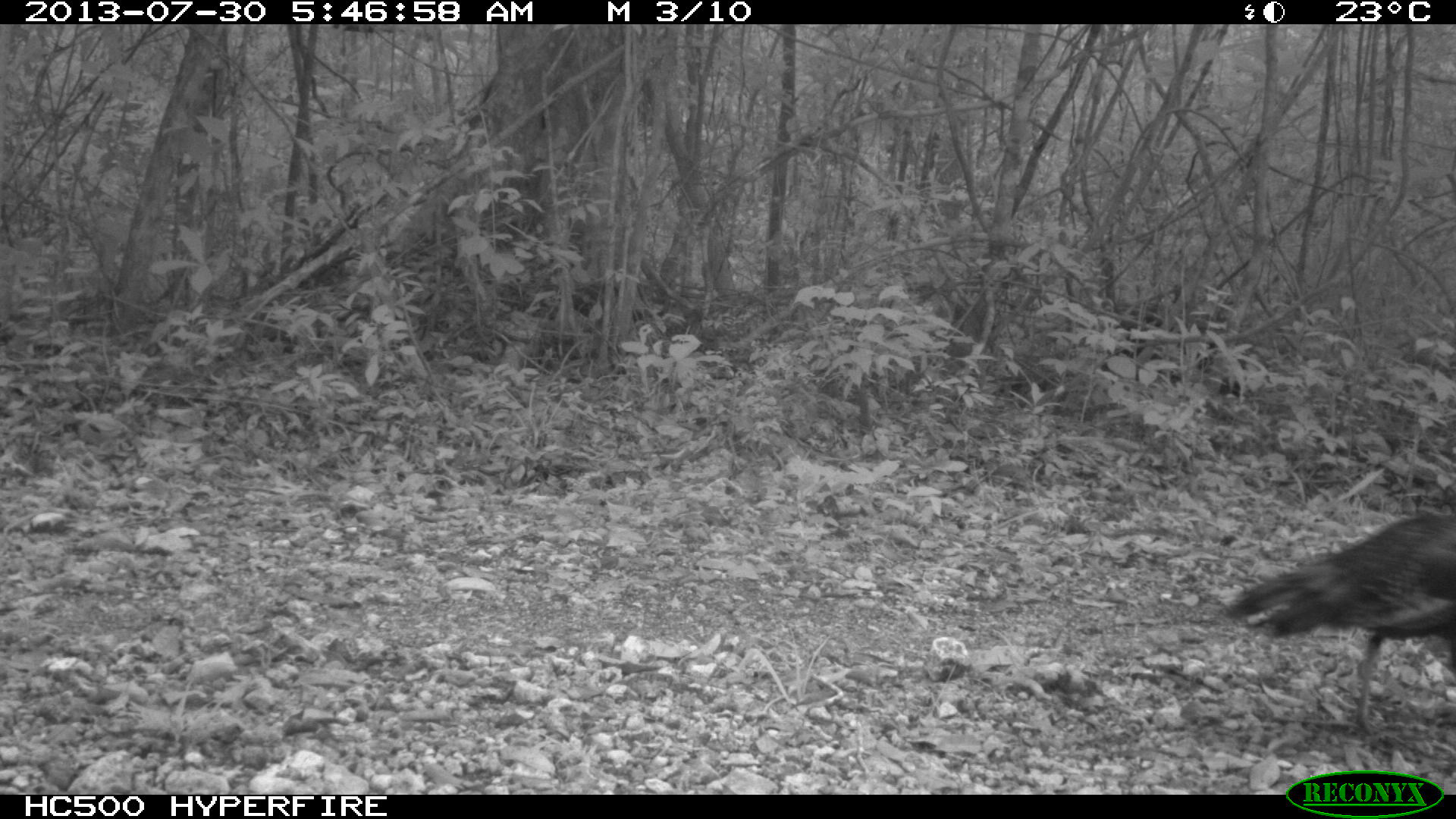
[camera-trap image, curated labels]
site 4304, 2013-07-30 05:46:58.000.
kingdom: Animalia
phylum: Chordata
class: Aves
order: Galliformes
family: Phasianidae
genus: Meleagris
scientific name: Meleagris ocellata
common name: ocellated turkey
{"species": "Meleagris ocellata (ocellated turkey)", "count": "1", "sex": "female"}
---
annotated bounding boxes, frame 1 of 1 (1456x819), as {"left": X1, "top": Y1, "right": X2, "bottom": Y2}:
meleagris ocellata: {"left": 1219, "top": 502, "right": 1456, "bottom": 735}